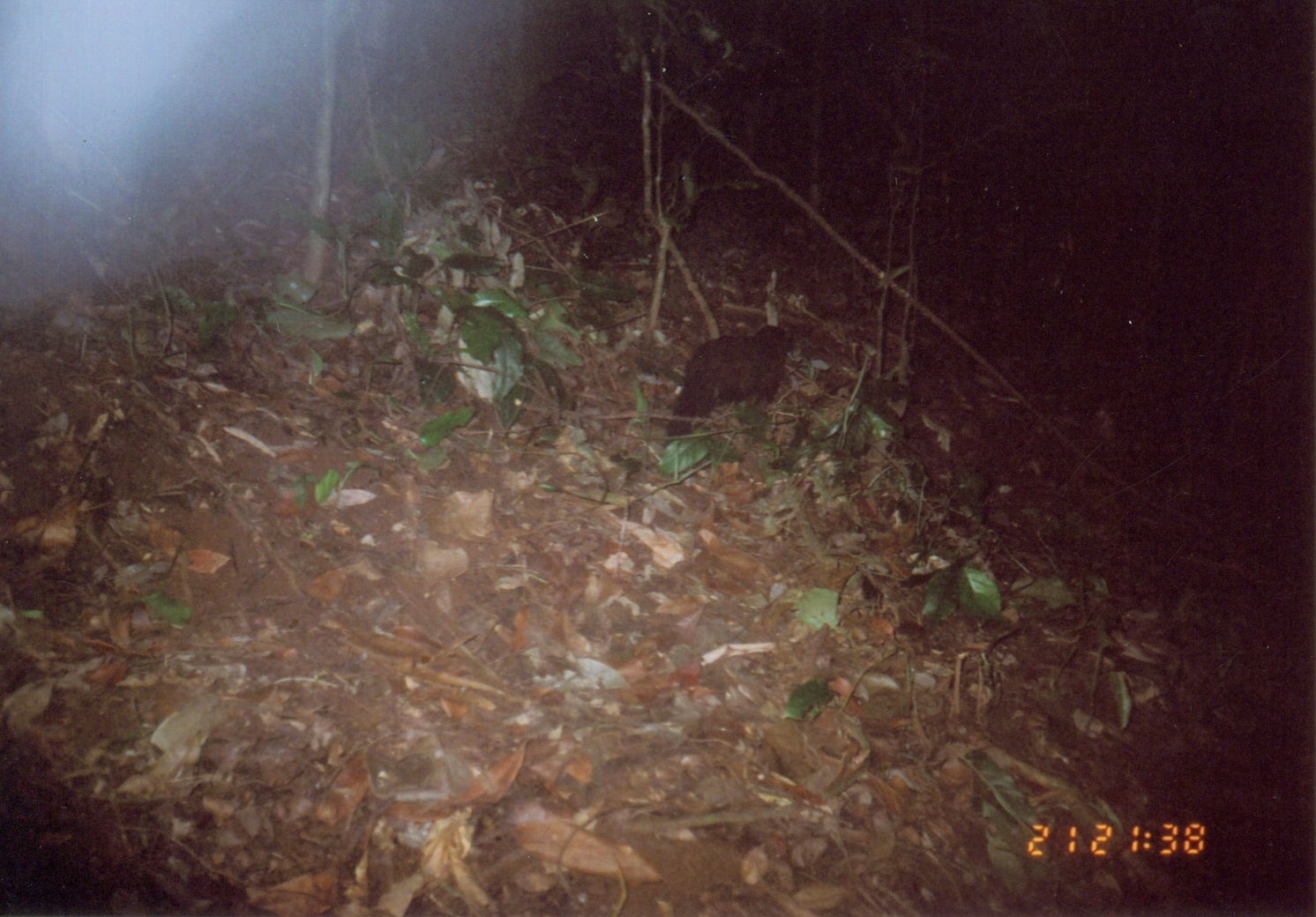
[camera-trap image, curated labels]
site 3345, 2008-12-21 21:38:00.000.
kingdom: Animalia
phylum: Chordata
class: Mammalia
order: Carnivora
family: Herpestidae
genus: Bdeogale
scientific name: Bdeogale crassicauda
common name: bushy-tailed mongoose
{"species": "Bdeogale crassicauda (bushy-tailed mongoose)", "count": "1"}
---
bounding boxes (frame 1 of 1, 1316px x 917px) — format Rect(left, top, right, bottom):
bdeogale crassicauda: Rect(663, 323, 789, 444)